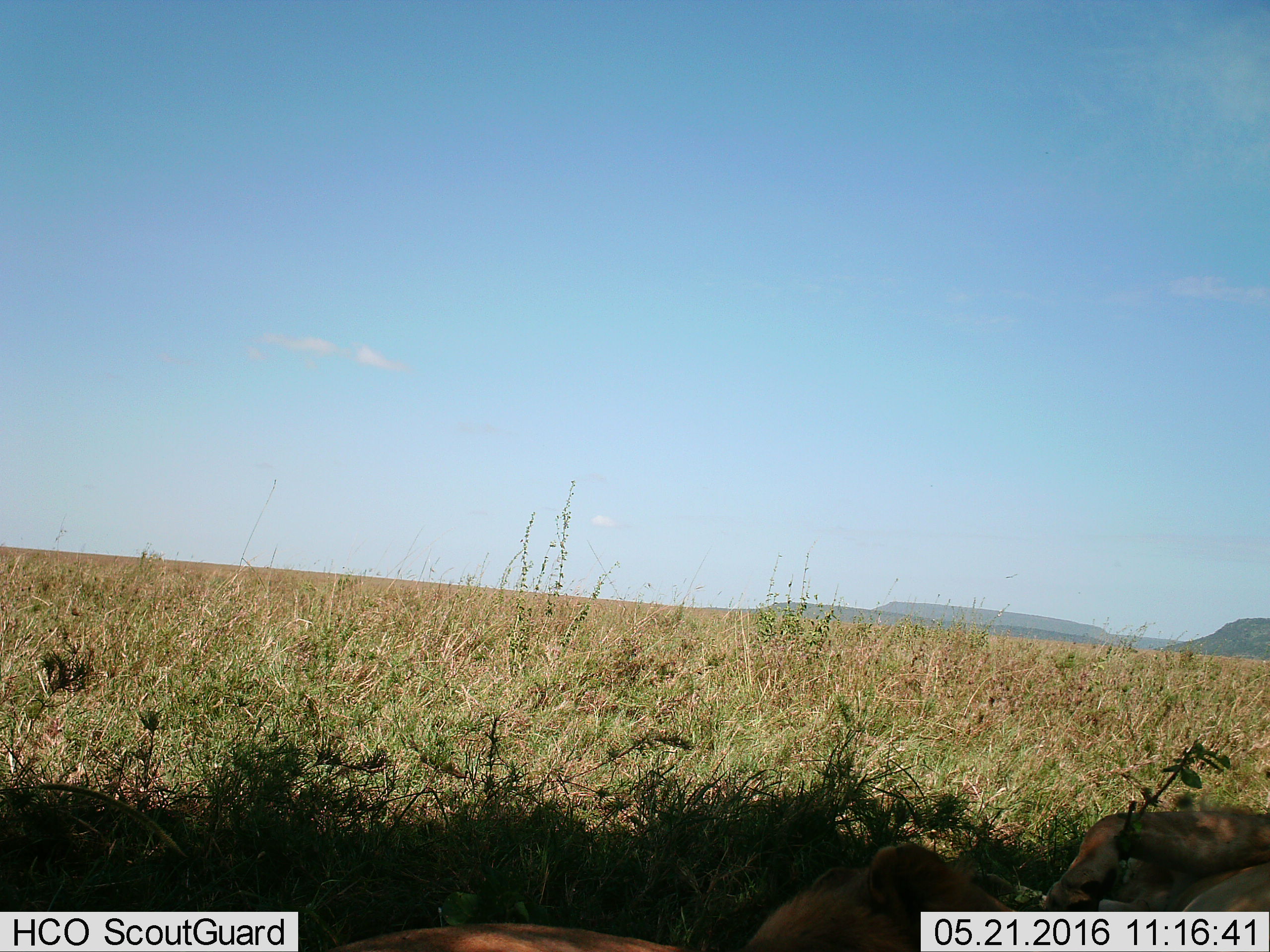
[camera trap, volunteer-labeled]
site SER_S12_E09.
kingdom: Animalia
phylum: Chordata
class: Mammalia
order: Carnivora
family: Felidae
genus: Panthera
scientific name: Panthera leo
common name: lion female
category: lionfemale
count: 3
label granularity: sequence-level